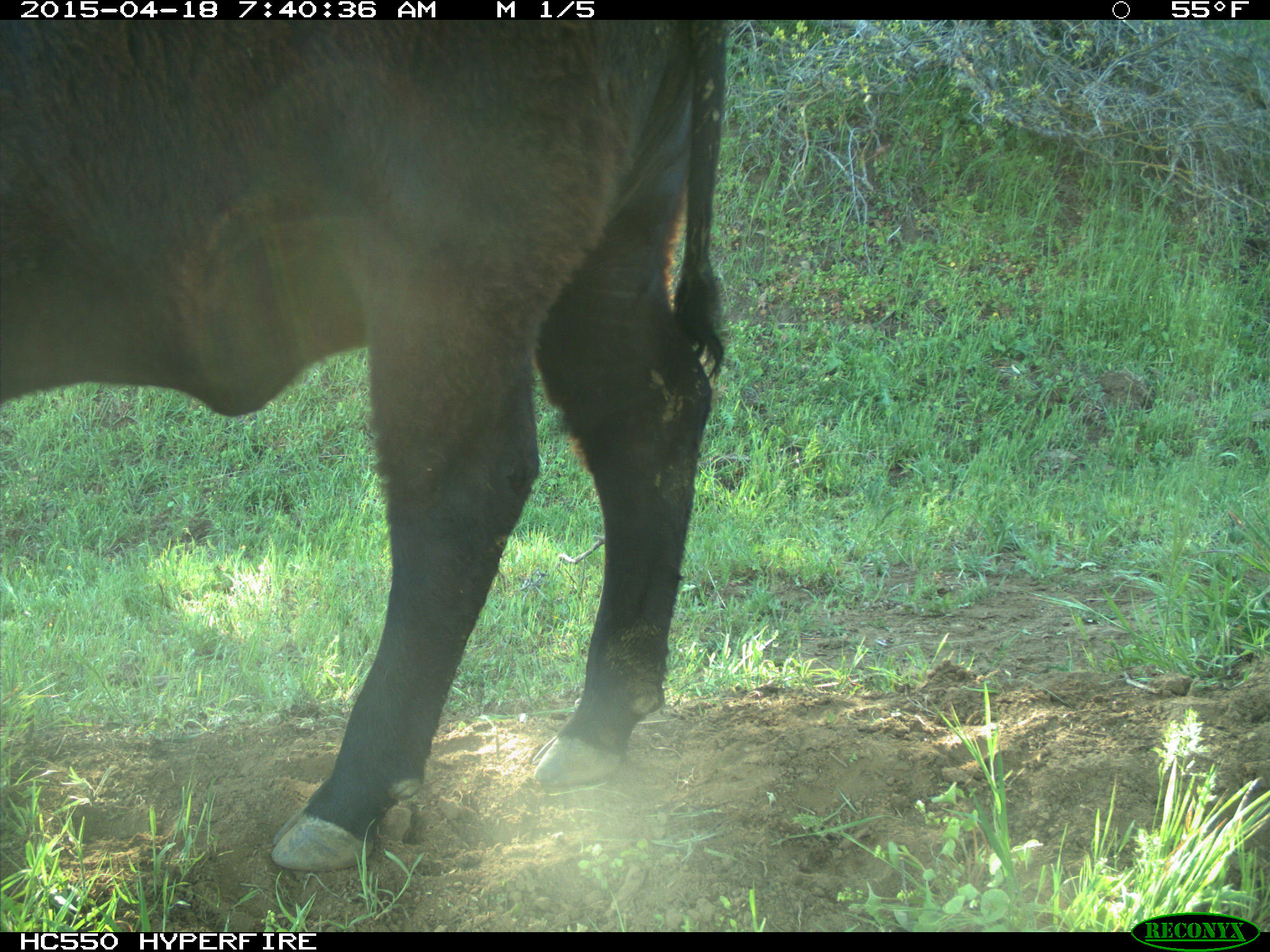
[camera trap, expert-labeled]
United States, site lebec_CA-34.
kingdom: Animalia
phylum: Chordata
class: Mammalia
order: Artiodactyla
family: Bovidae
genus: Bos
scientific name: Bos taurus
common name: domestic cow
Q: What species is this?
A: Bos taurus (domestic cow).